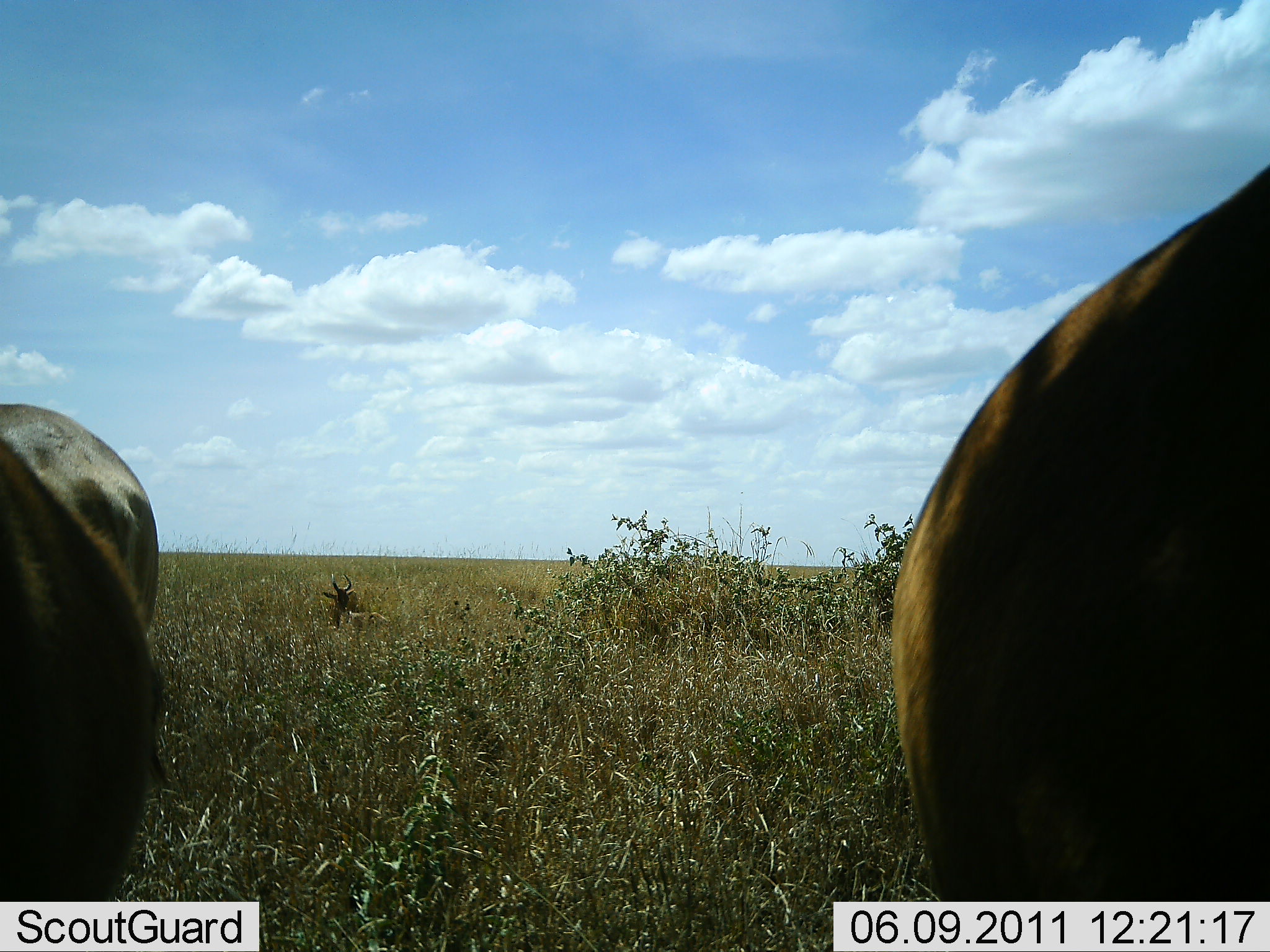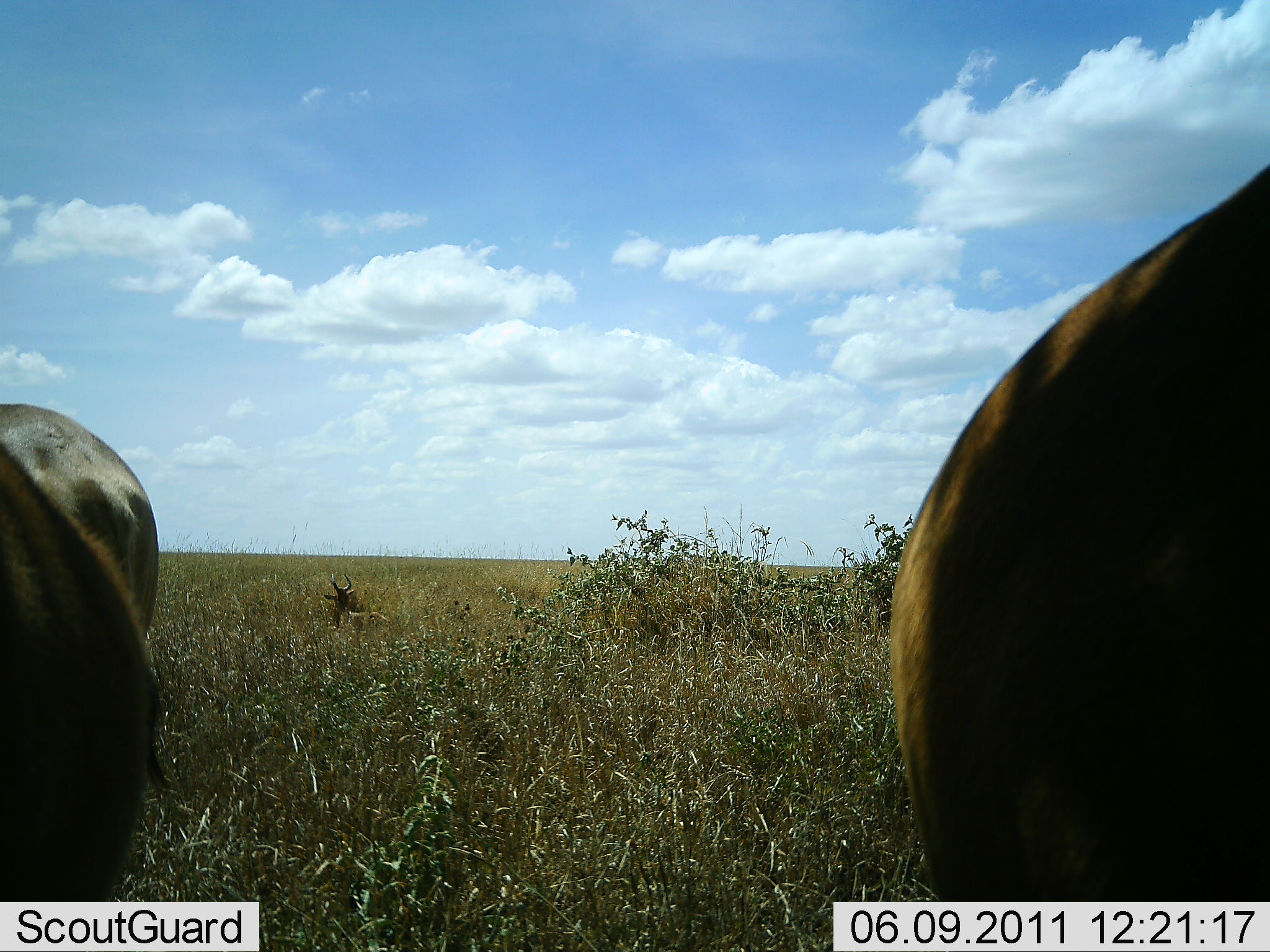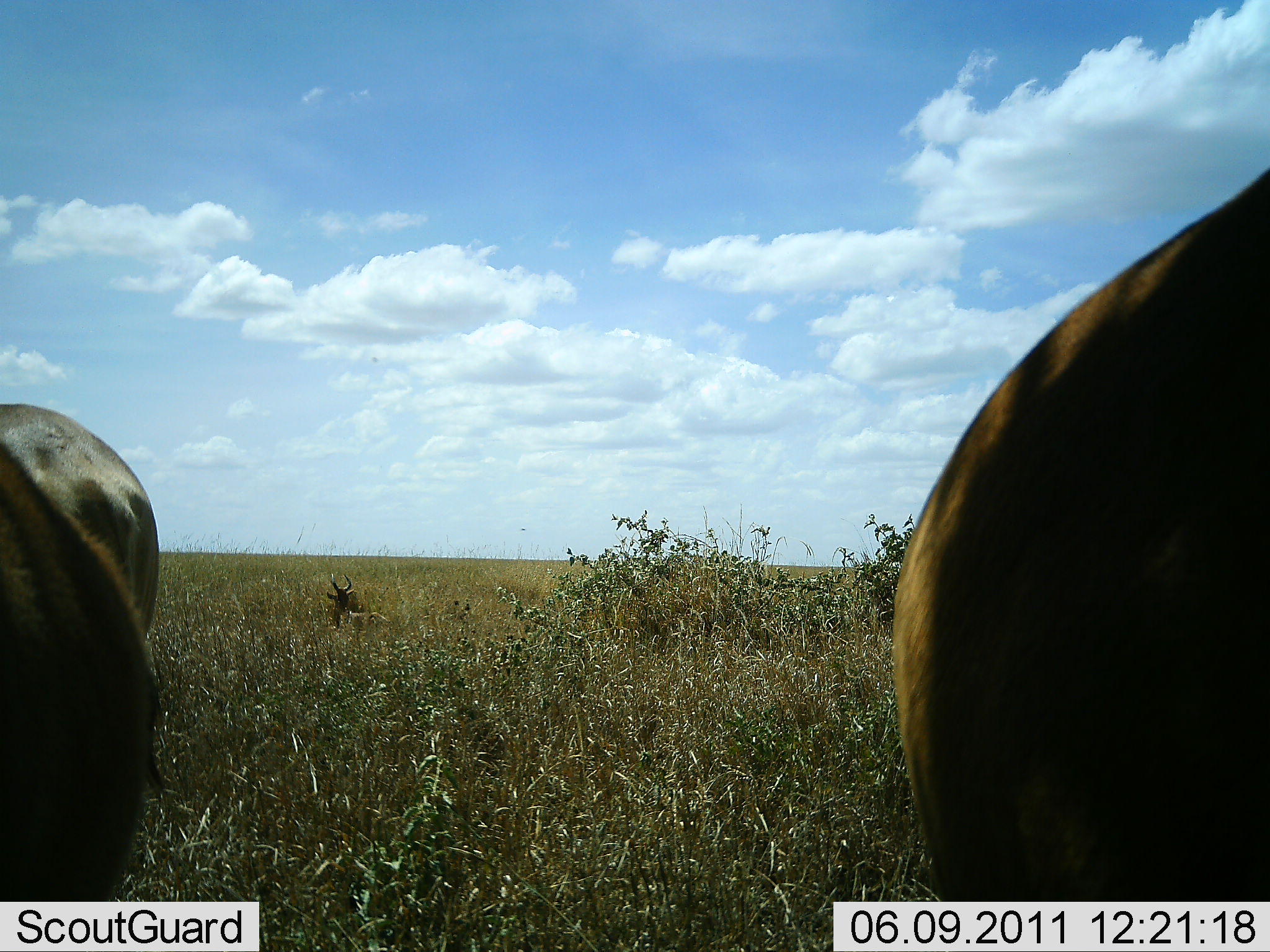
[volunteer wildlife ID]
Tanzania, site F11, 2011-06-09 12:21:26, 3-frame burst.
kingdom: Animalia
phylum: Chordata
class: Mammalia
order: Artiodactyla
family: Bovidae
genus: Alcelaphus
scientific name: Alcelaphus buselaphus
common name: hartebeest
Hartebeest (Alcelaphus buselaphus), count 3. Behavior (volunteer vote fractions): standing 50%, resting 50%, moving 0%, interacting 0%. Young present (vote fraction): 0%. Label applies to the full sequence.